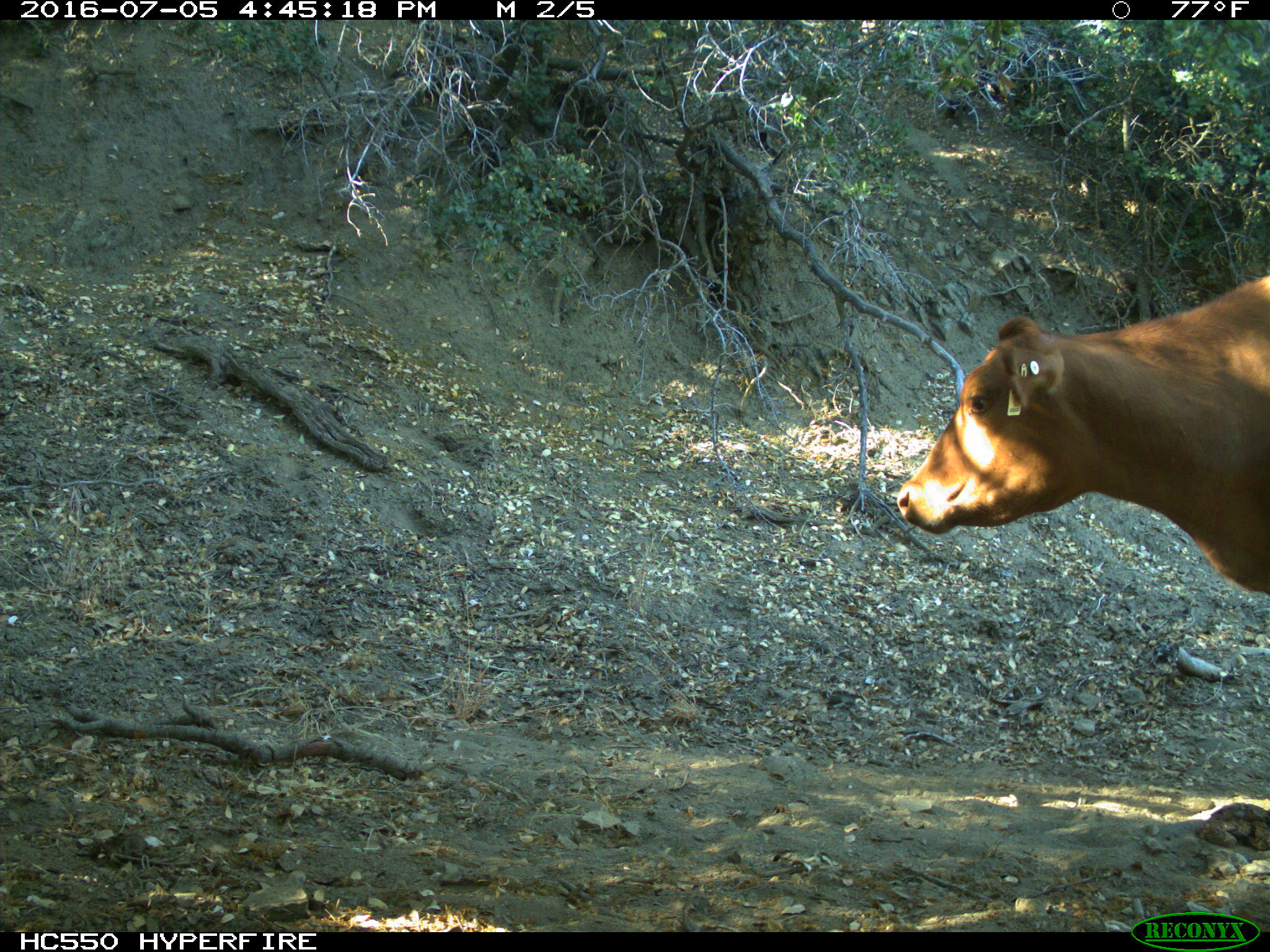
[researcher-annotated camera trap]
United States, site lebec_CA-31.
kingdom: Animalia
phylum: Chordata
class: Mammalia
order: Artiodactyla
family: Bovidae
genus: Bos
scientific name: Bos taurus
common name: domestic cow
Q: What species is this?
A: Bos taurus (domestic cow).